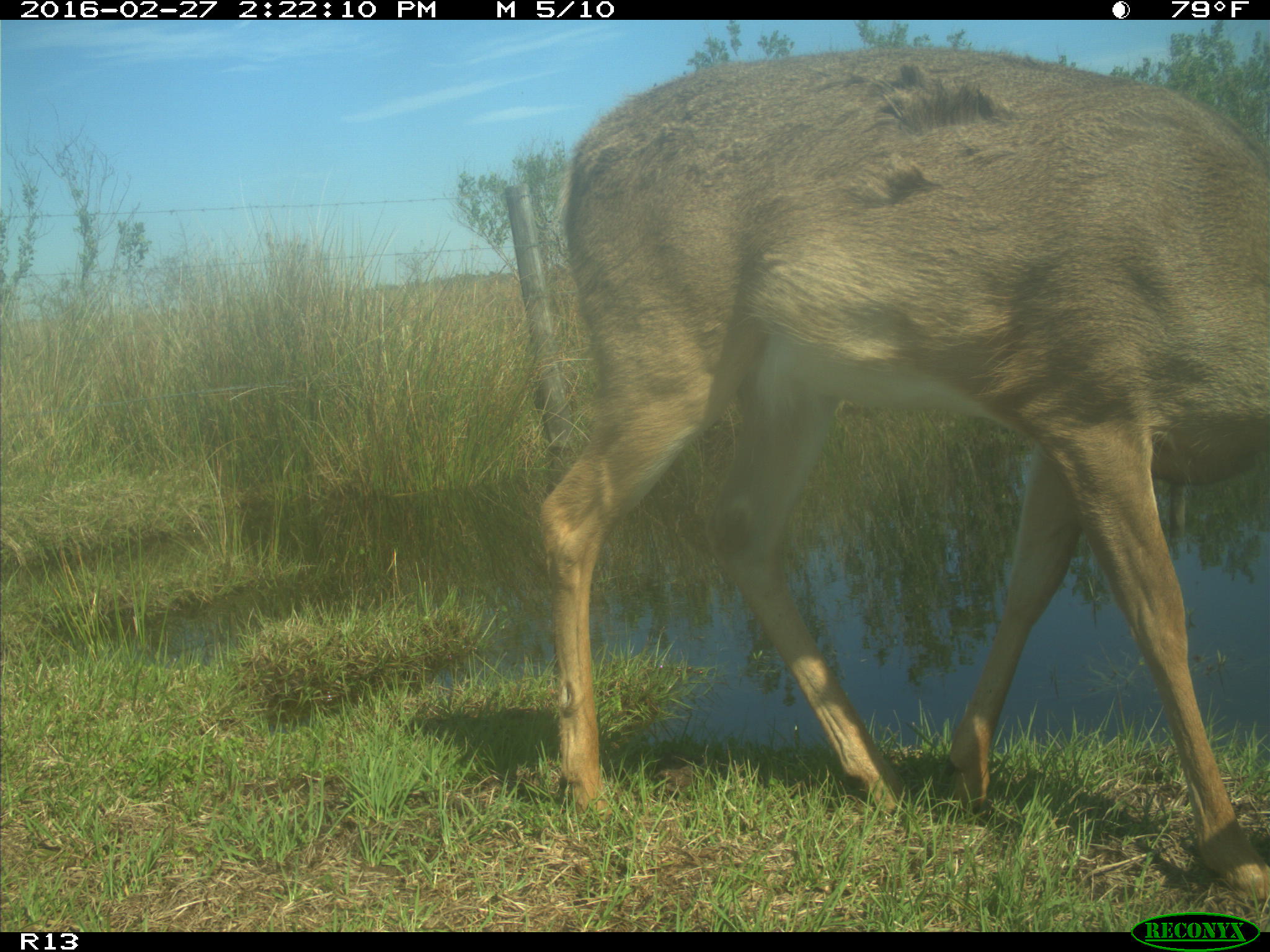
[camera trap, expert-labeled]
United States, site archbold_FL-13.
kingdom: Animalia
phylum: Chordata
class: Mammalia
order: Artiodactyla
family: Cervidae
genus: Odocoileus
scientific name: Odocoileus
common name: deer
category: unidentified deer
Unidentified deer (deer) (Odocoileus).